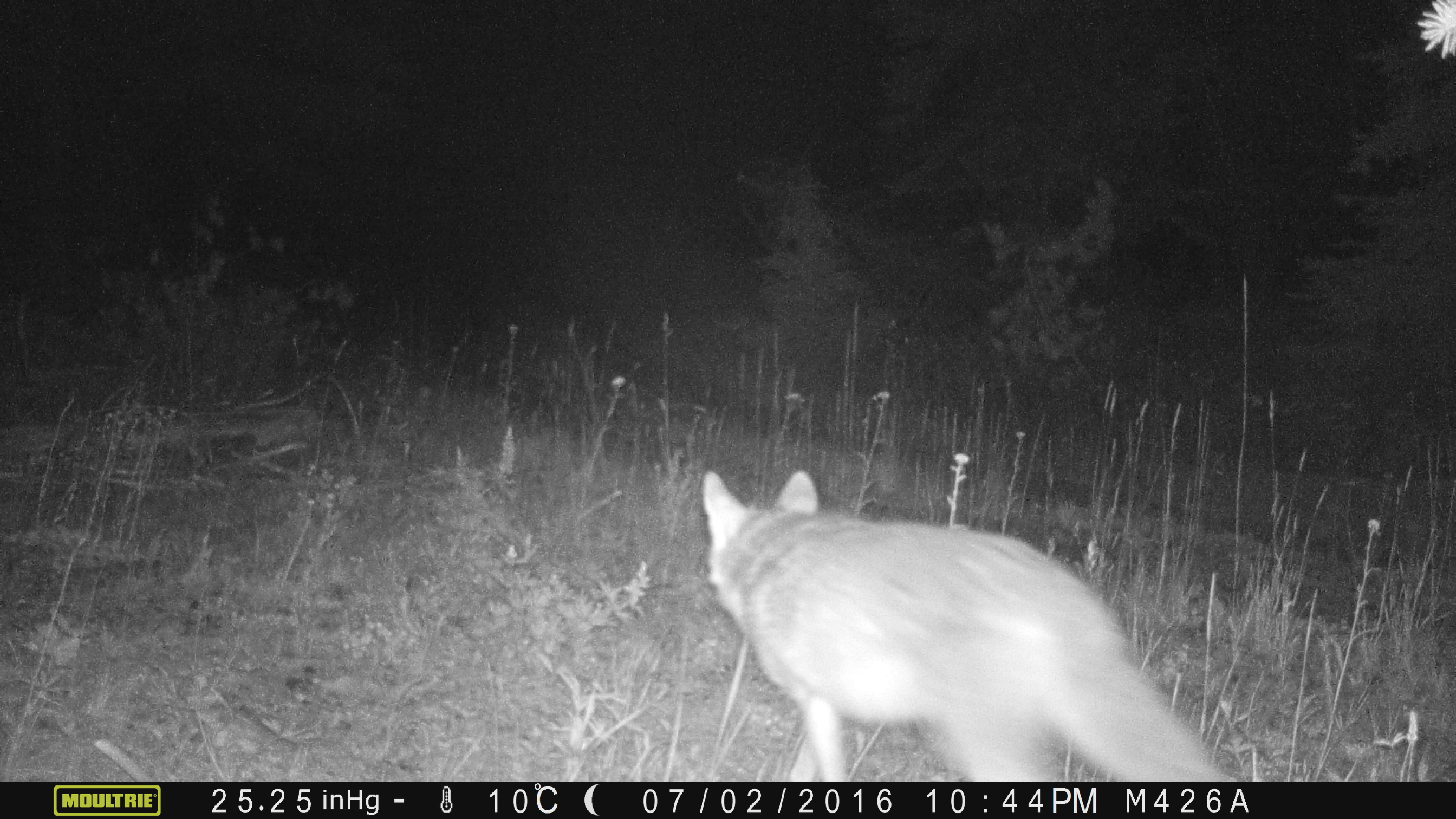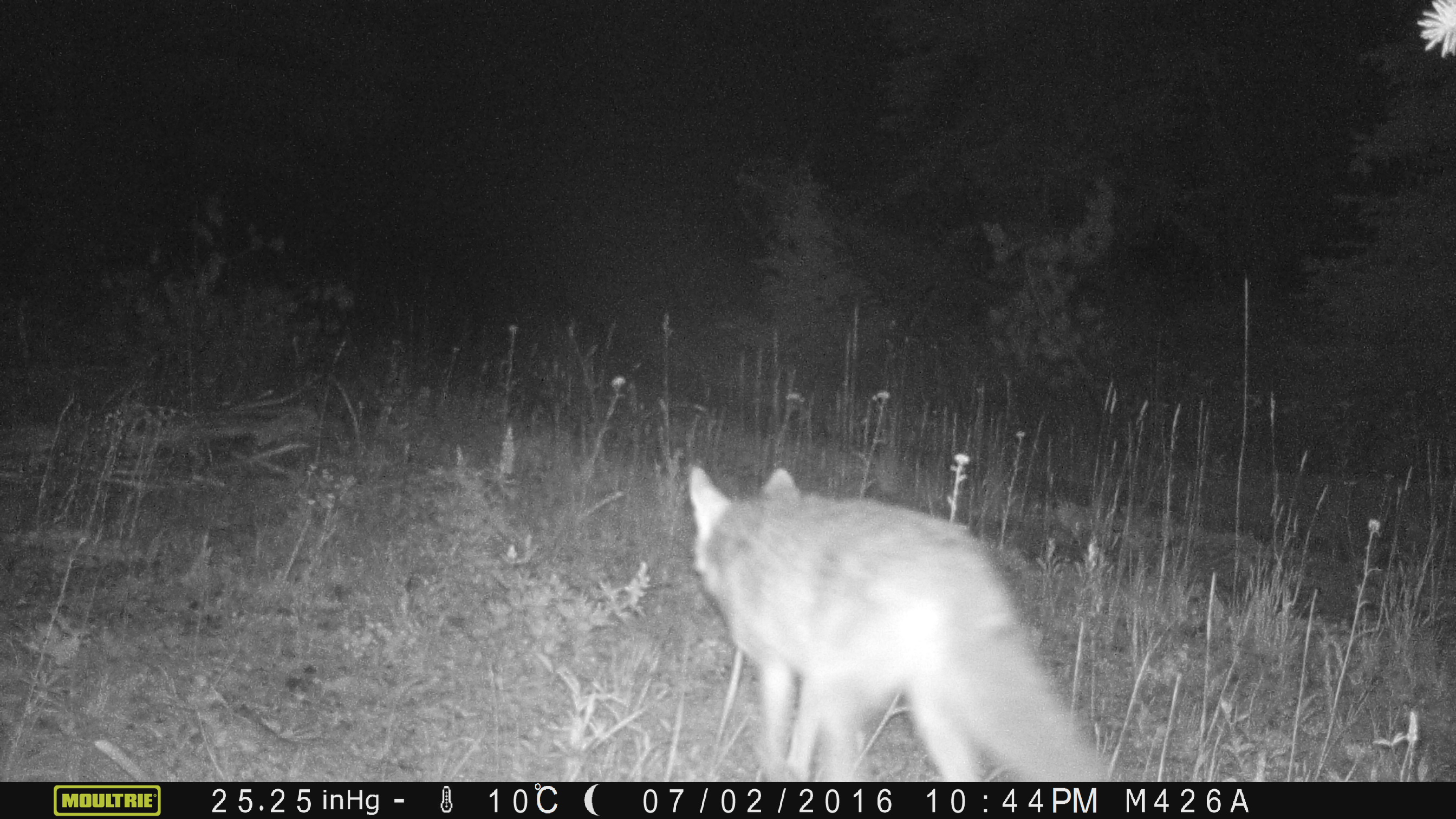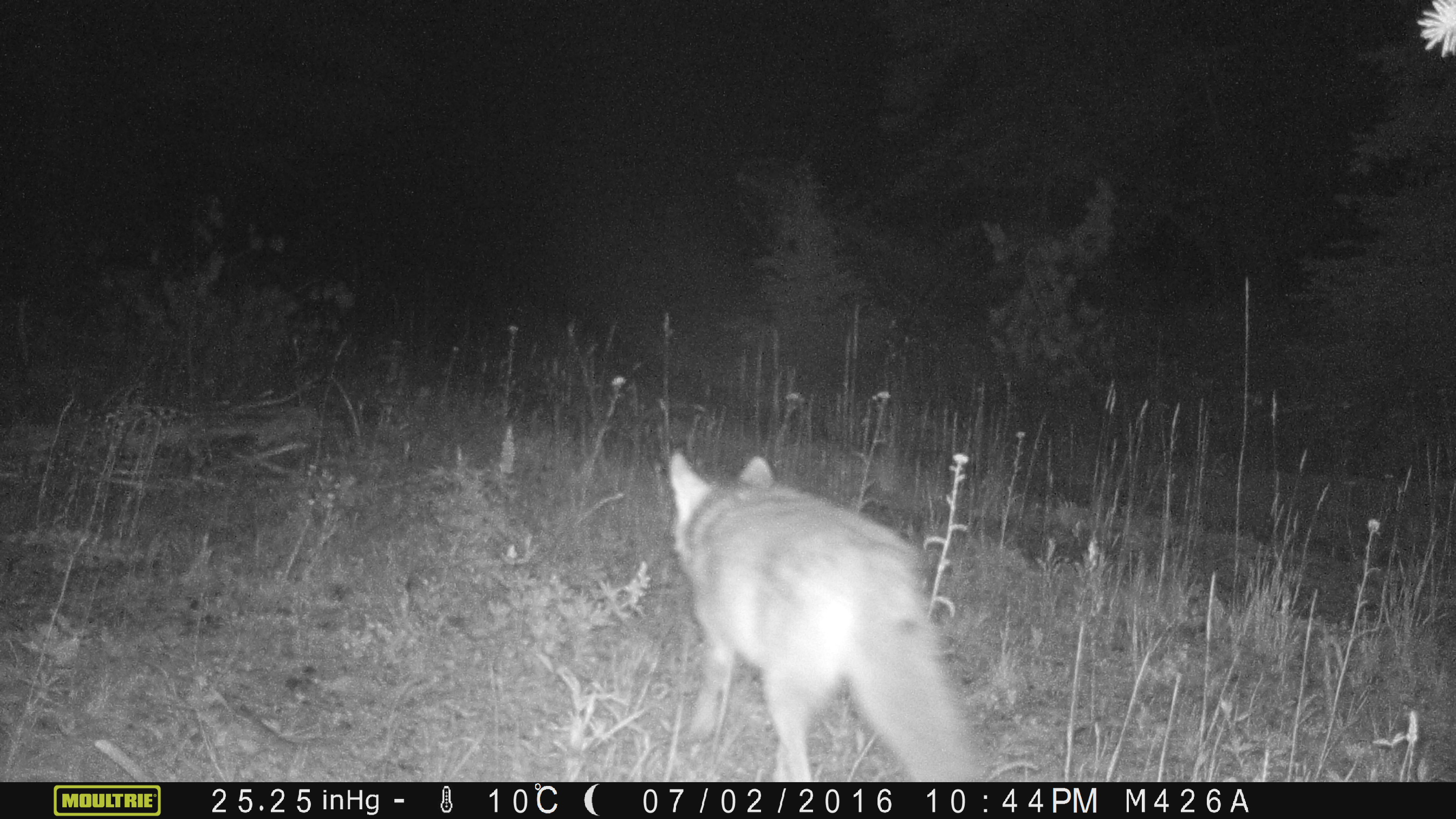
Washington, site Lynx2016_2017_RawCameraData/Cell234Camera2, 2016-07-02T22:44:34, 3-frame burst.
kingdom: Animalia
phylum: Chordata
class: Mammalia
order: Carnivora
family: Canidae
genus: Canis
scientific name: Canis latrans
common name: coyote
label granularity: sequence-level